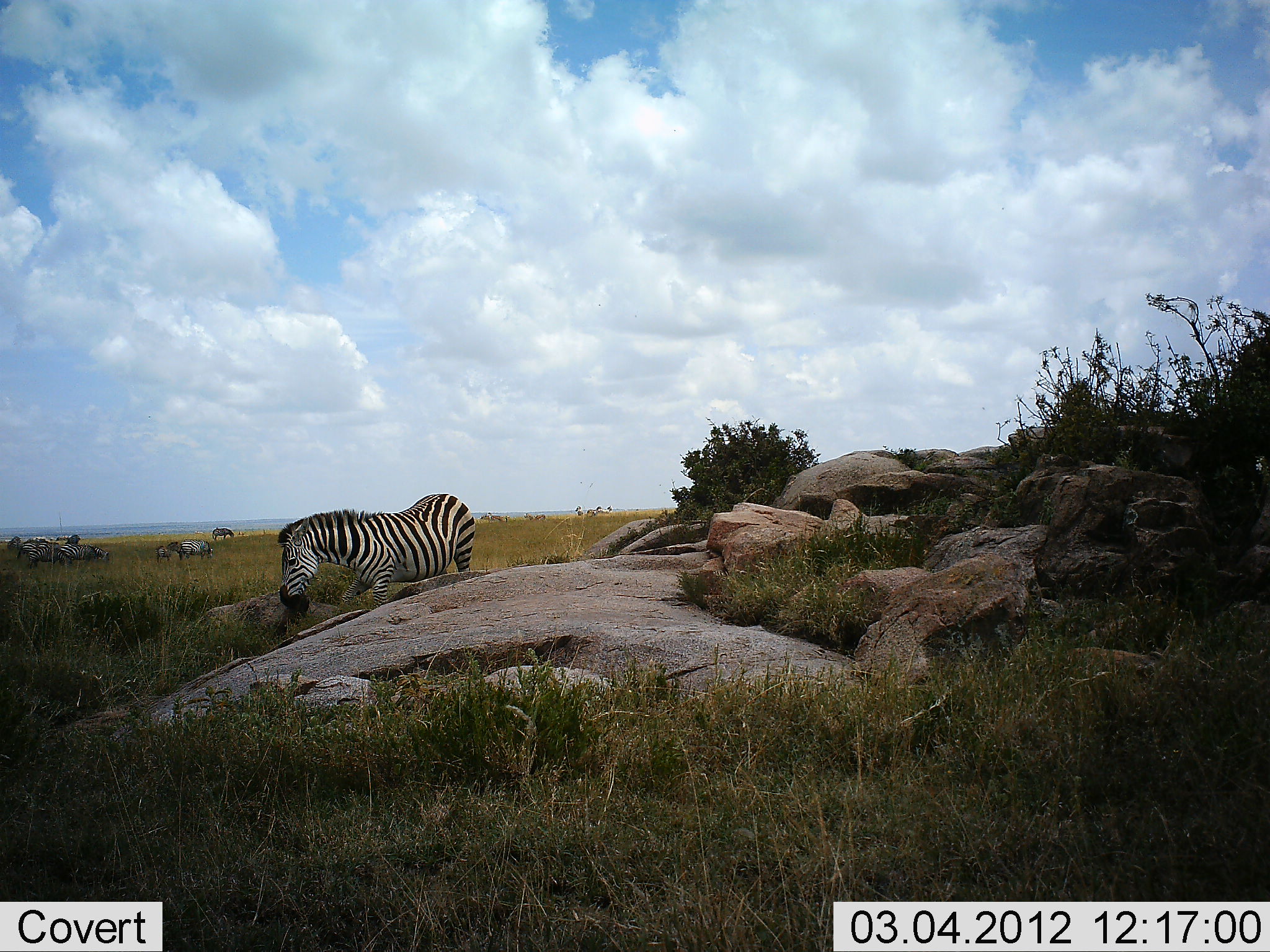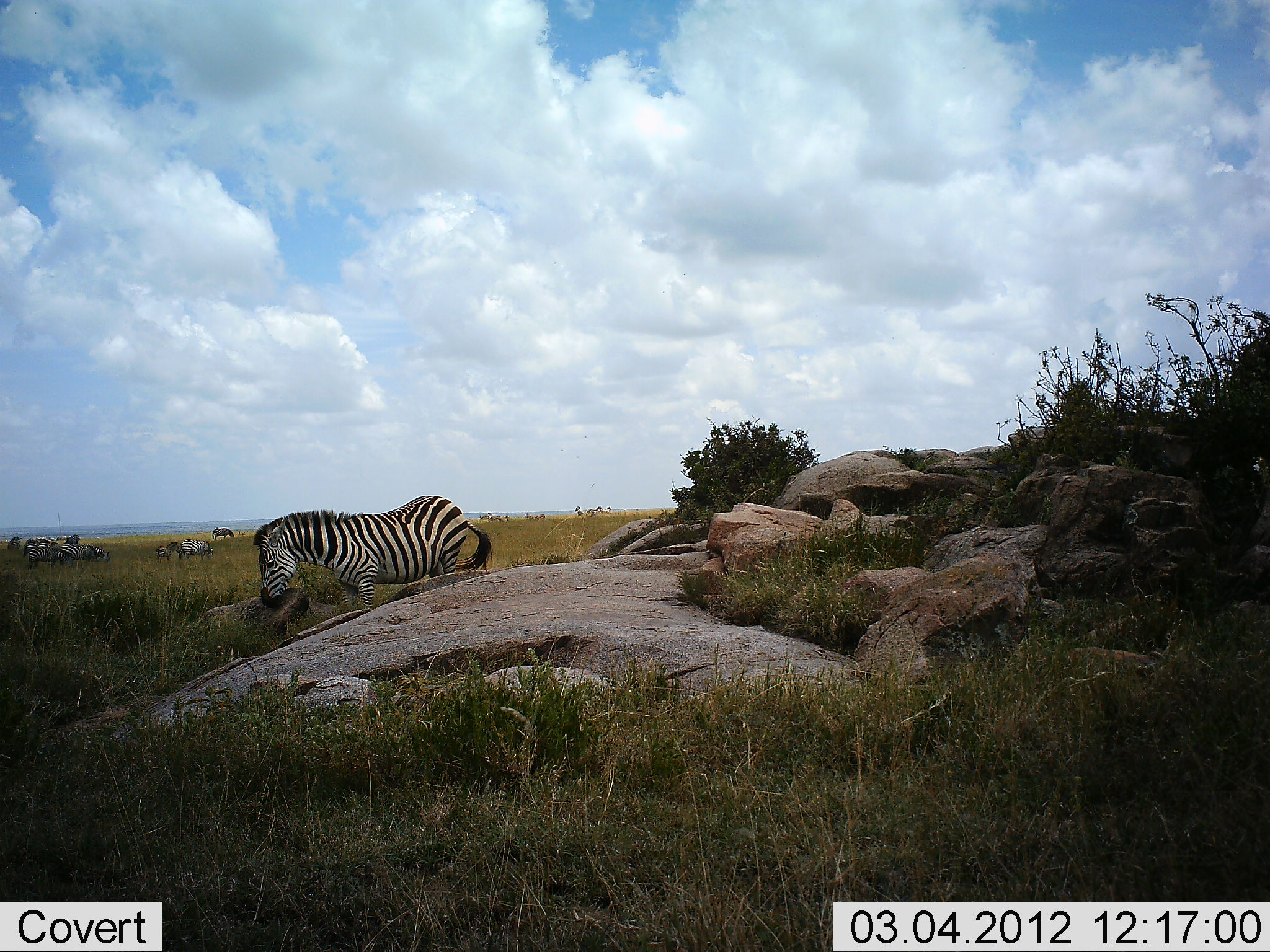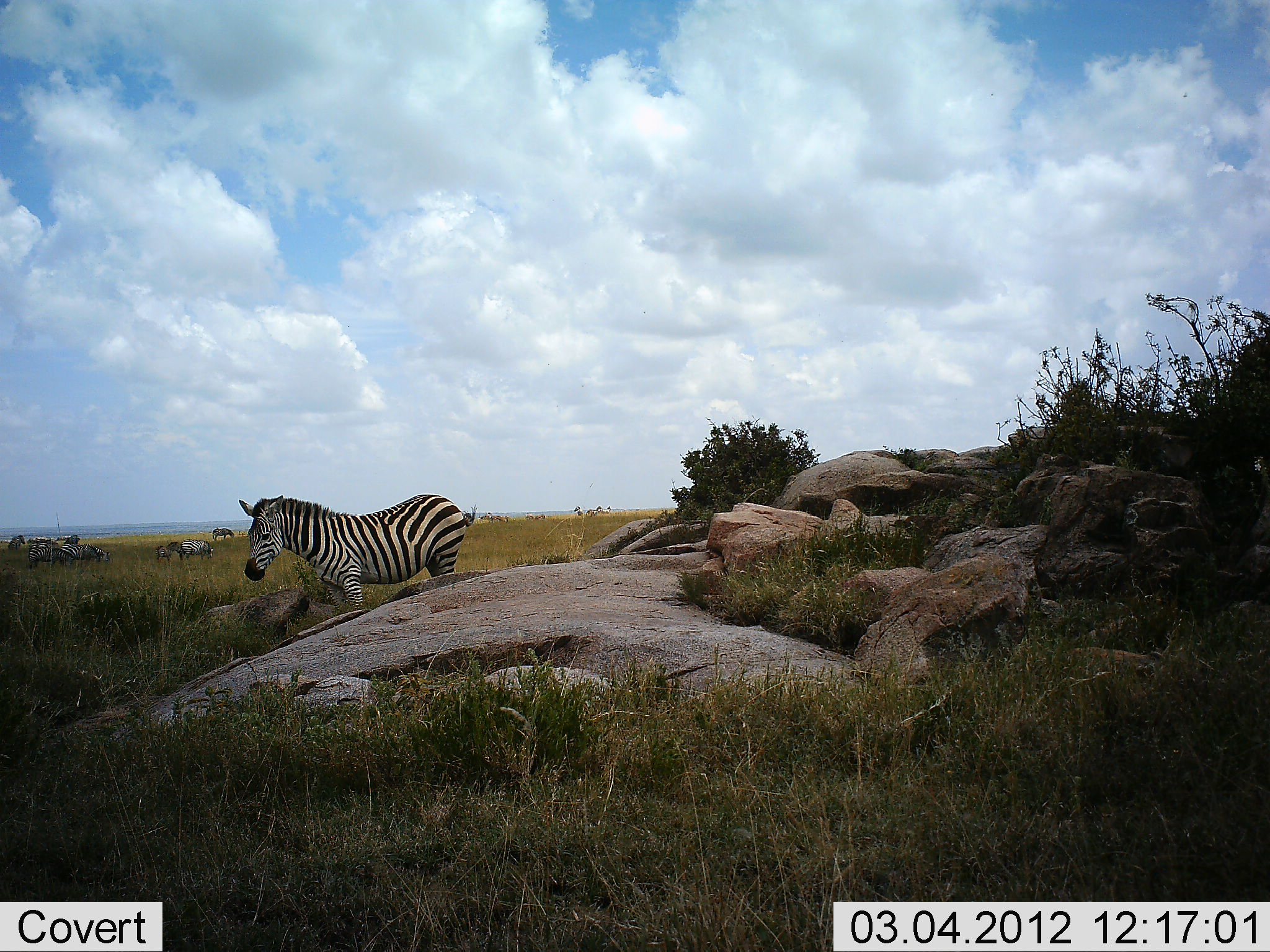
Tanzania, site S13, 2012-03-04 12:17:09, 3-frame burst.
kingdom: Animalia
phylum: Chordata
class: Mammalia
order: Perissodactyla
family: Equidae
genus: Equus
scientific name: Equus quagga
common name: plains zebra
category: zebra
Zebra (plains zebra) (Equus quagga), count 5. Behavior (volunteer vote fractions): standing 77%, resting 5%, moving 45%, interacting 5%. Young present (vote fraction): 9%. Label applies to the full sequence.